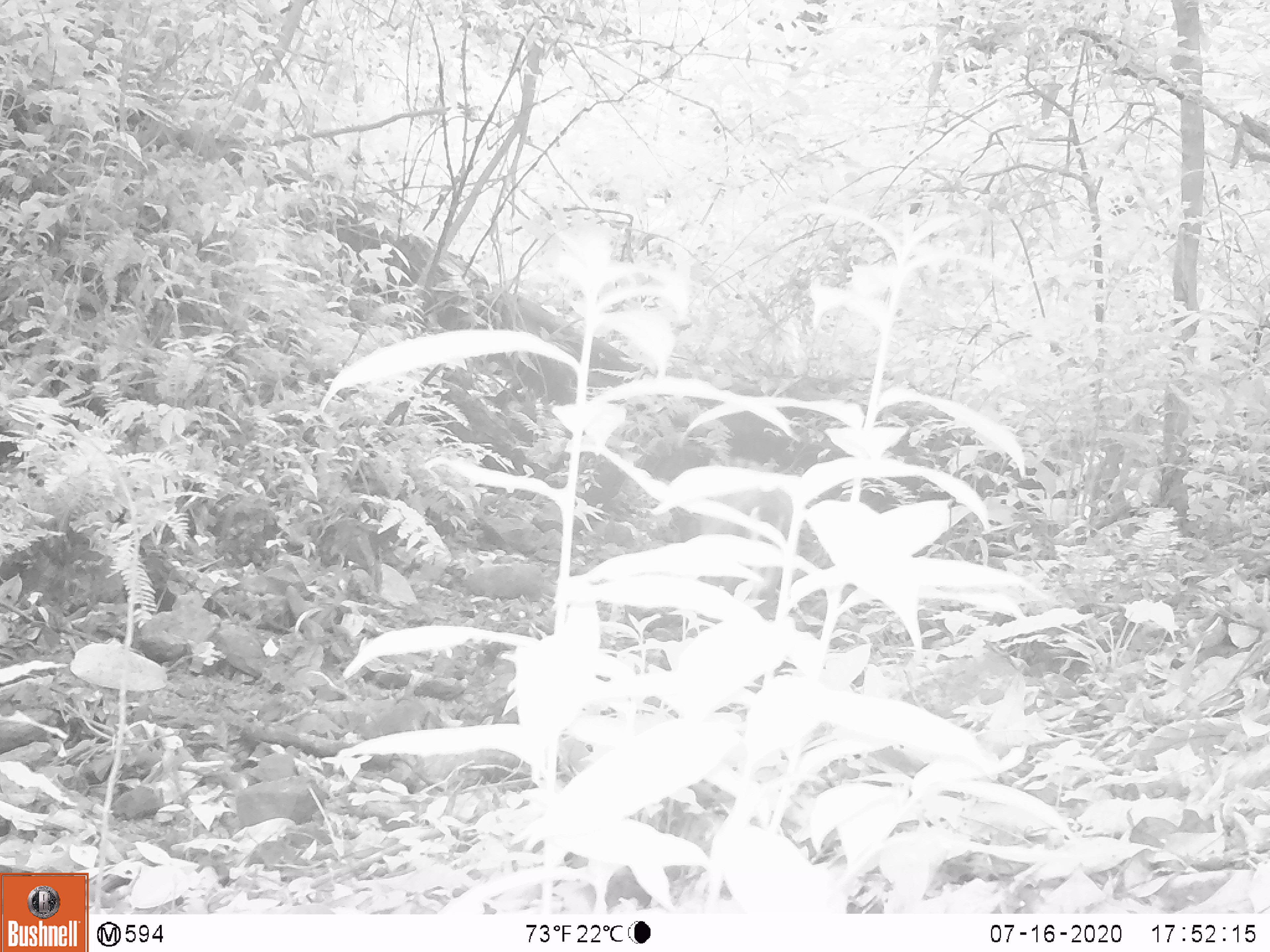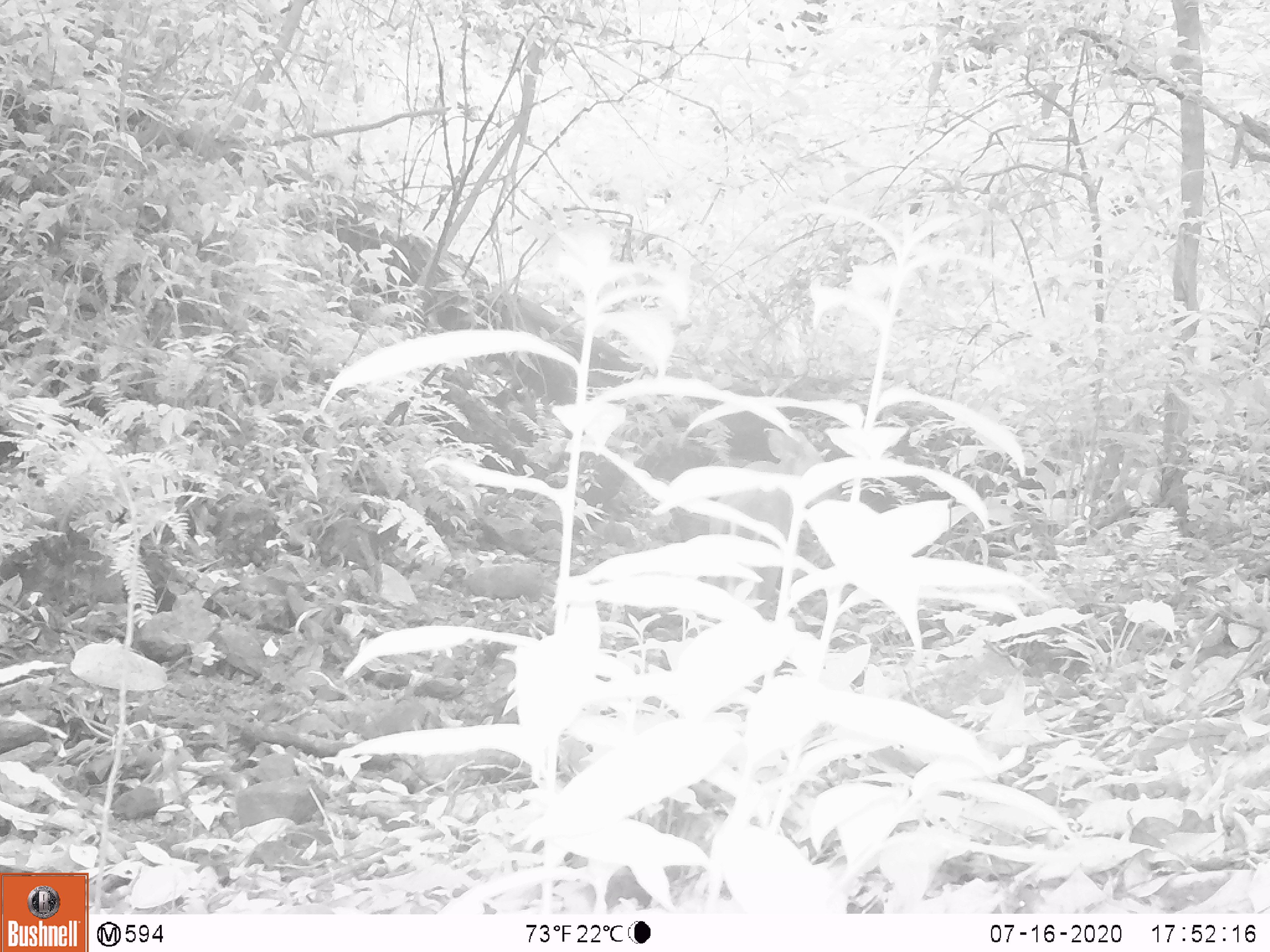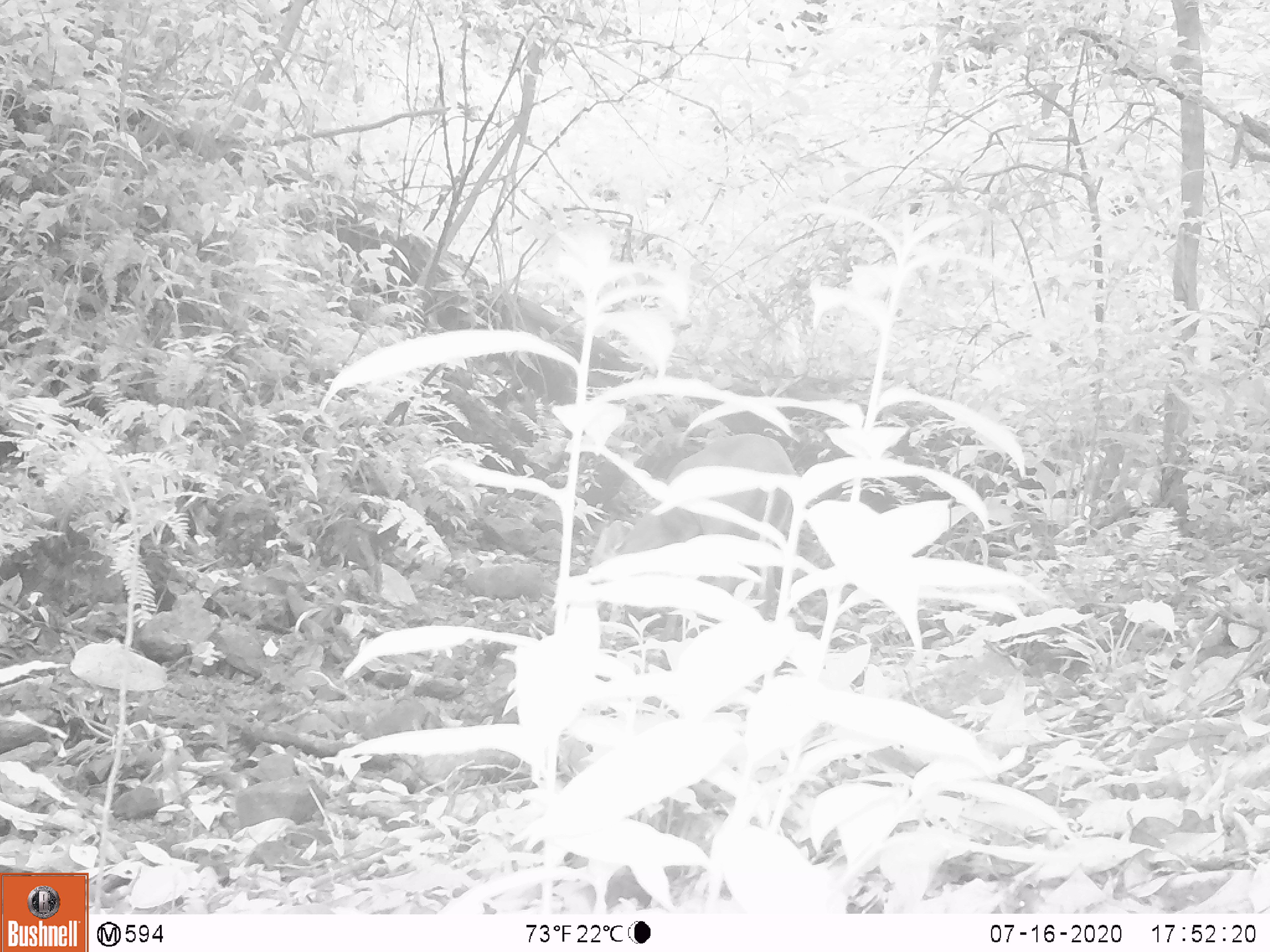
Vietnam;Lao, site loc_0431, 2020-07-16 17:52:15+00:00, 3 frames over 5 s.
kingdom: Animalia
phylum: Chordata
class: Mammalia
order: Artiodactyla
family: Cervidae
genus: Muntiacus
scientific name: Muntiacus rooseveltorum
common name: roosevelt's muntjac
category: roosevelts muntjac group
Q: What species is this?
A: Roosevelts muntjac group (roosevelt's muntjac) (Muntiacus rooseveltorum).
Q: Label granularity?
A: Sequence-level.